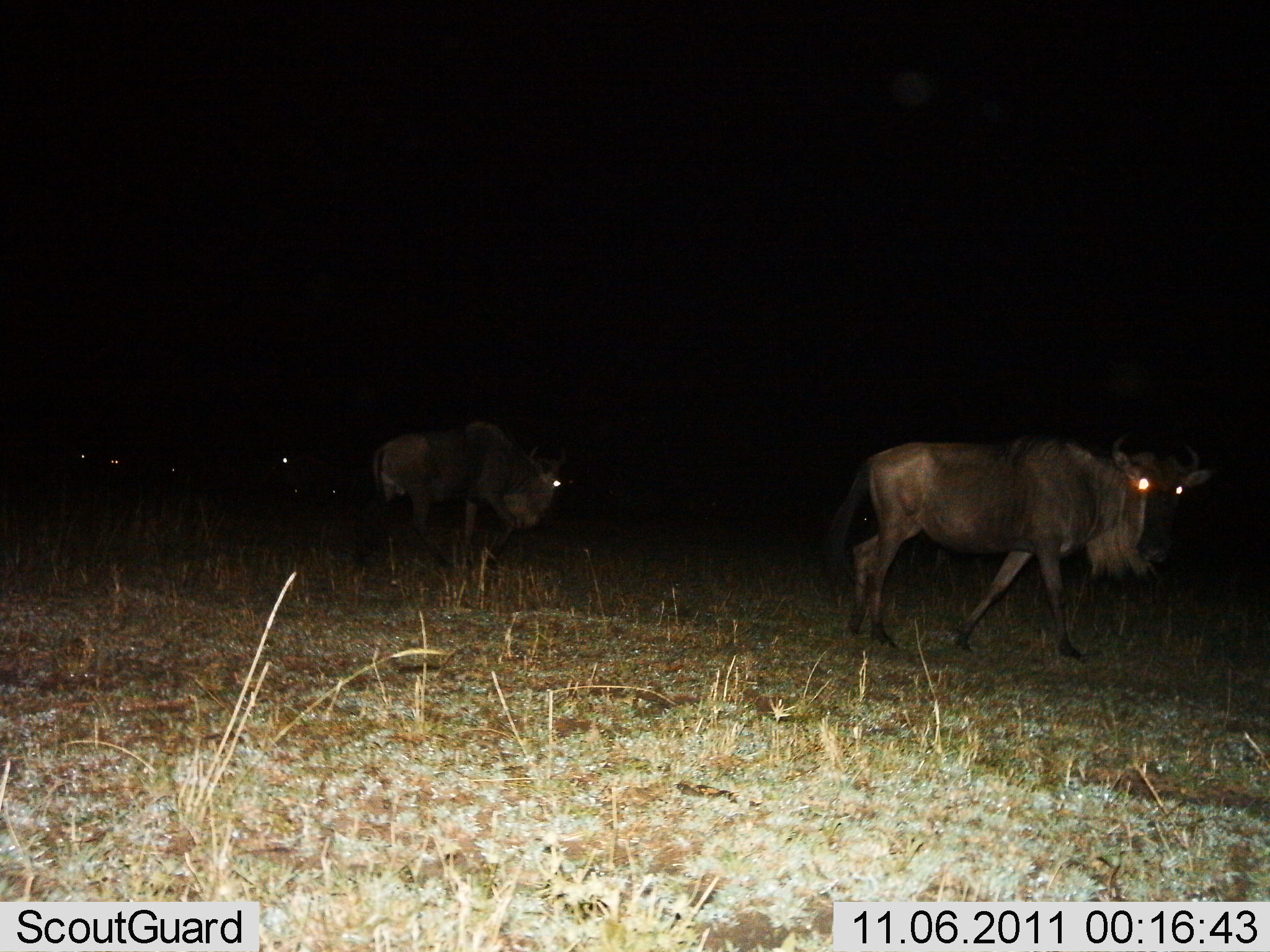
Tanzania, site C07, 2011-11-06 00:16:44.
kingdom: Animalia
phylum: Chordata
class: Mammalia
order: Artiodactyla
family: Bovidae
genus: Connochaetes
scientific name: Connochaetes taurinus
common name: blue wildebeest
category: wildebeest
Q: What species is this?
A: Wildebeest (blue wildebeest) (Connochaetes taurinus).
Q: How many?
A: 2.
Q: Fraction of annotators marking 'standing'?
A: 0%.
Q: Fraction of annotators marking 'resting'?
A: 0%.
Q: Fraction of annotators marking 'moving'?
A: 100%.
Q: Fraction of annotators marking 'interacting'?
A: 0%.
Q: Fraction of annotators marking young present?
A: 0%.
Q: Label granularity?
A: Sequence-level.